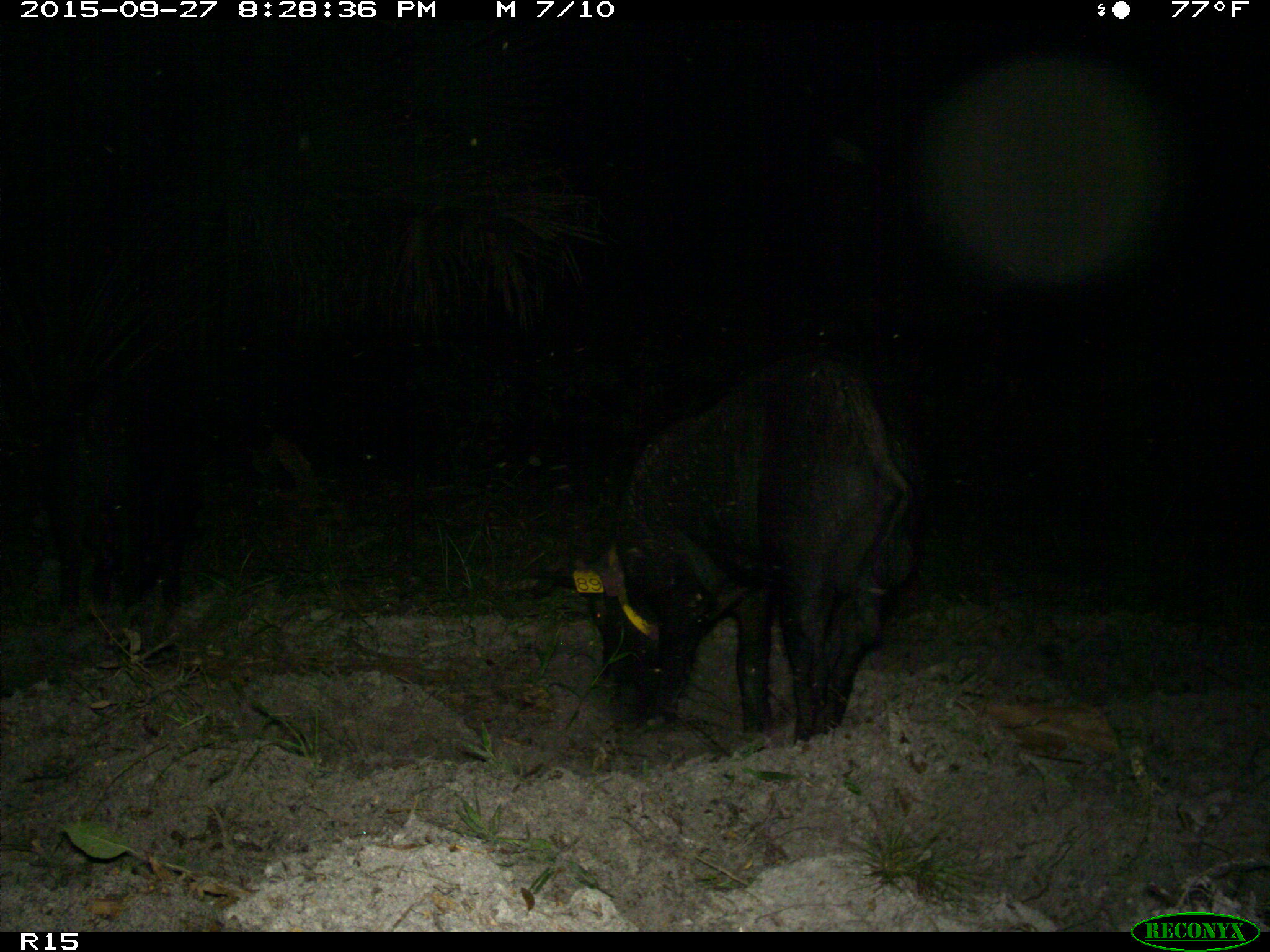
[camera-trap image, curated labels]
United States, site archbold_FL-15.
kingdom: Animalia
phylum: Chordata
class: Mammalia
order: Artiodactyla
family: Suidae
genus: Sus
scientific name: Sus scrofa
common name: wild boar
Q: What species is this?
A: Sus scrofa (wild boar).